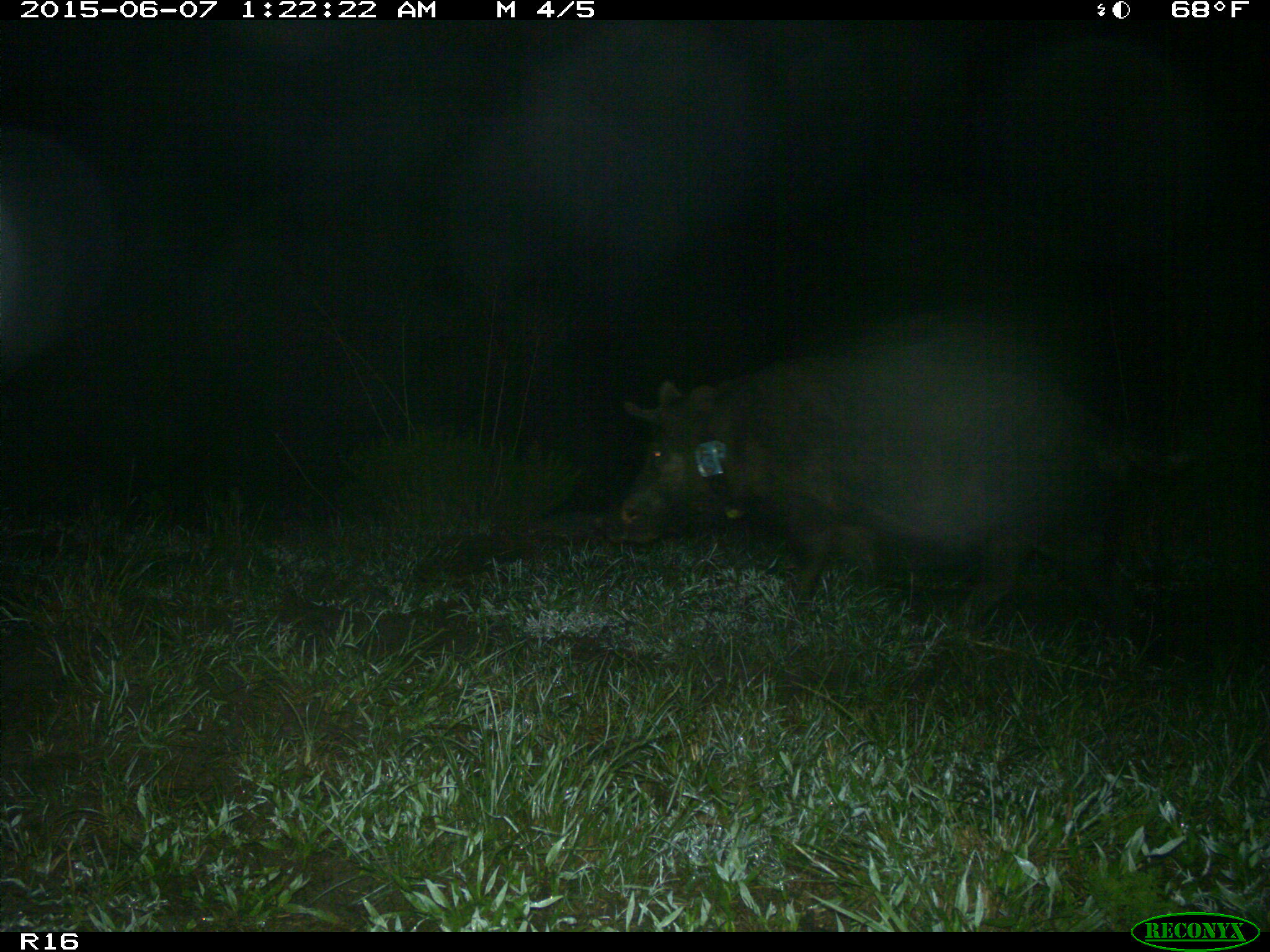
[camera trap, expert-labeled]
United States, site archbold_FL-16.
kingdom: Animalia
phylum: Chordata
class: Mammalia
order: Artiodactyla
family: Suidae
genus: Sus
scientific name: Sus scrofa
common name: wild boar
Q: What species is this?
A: Sus scrofa (wild boar).